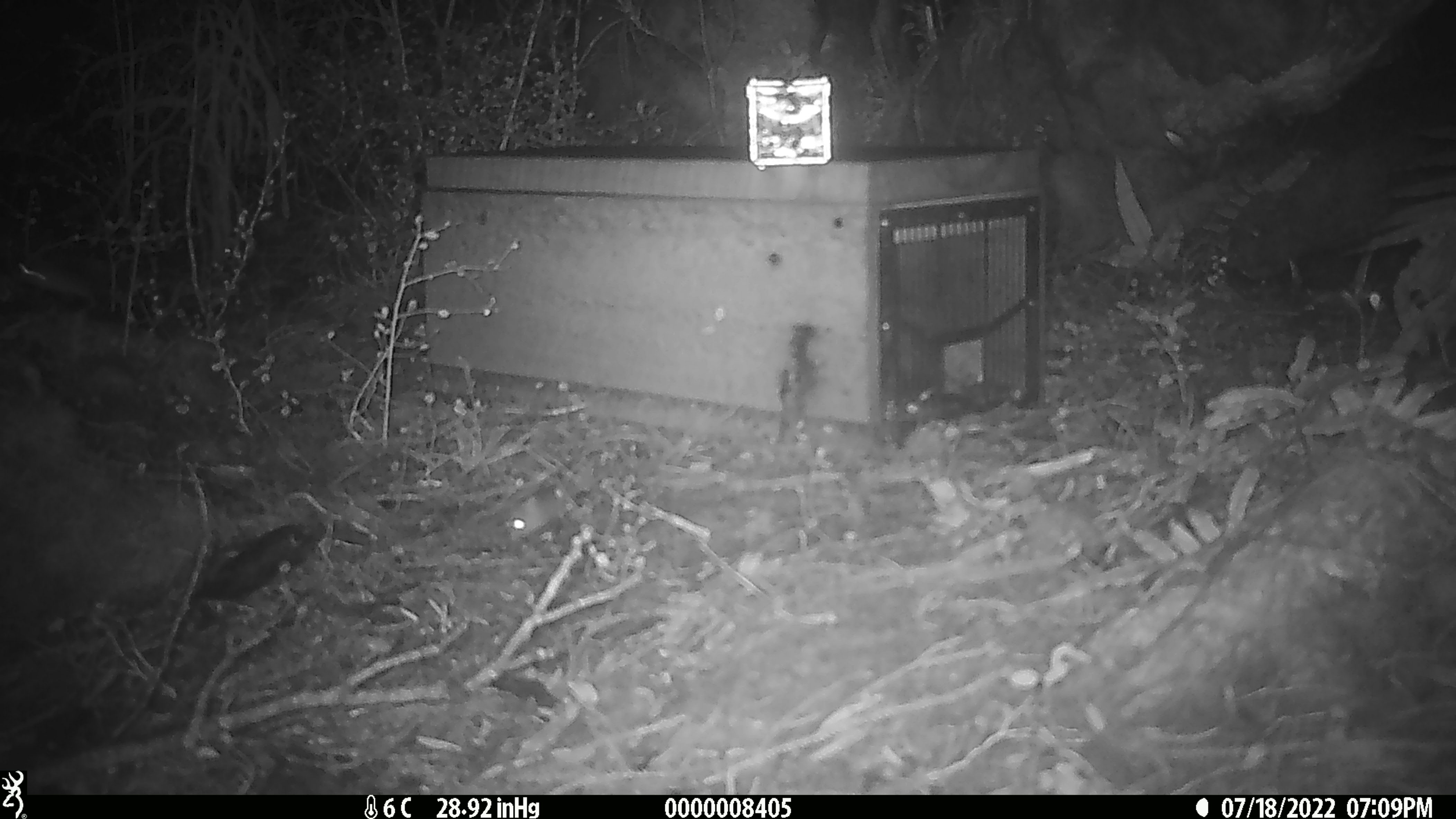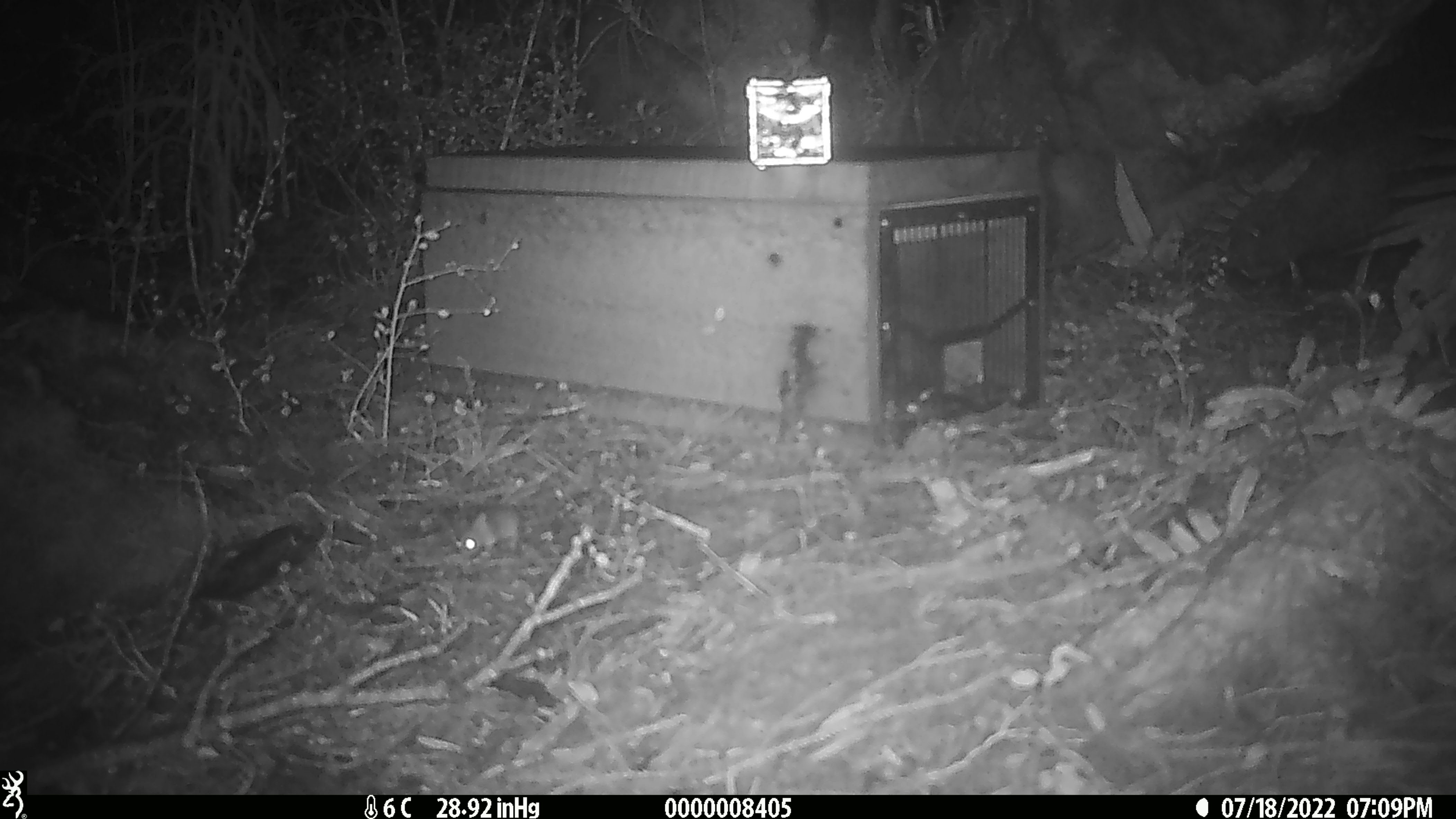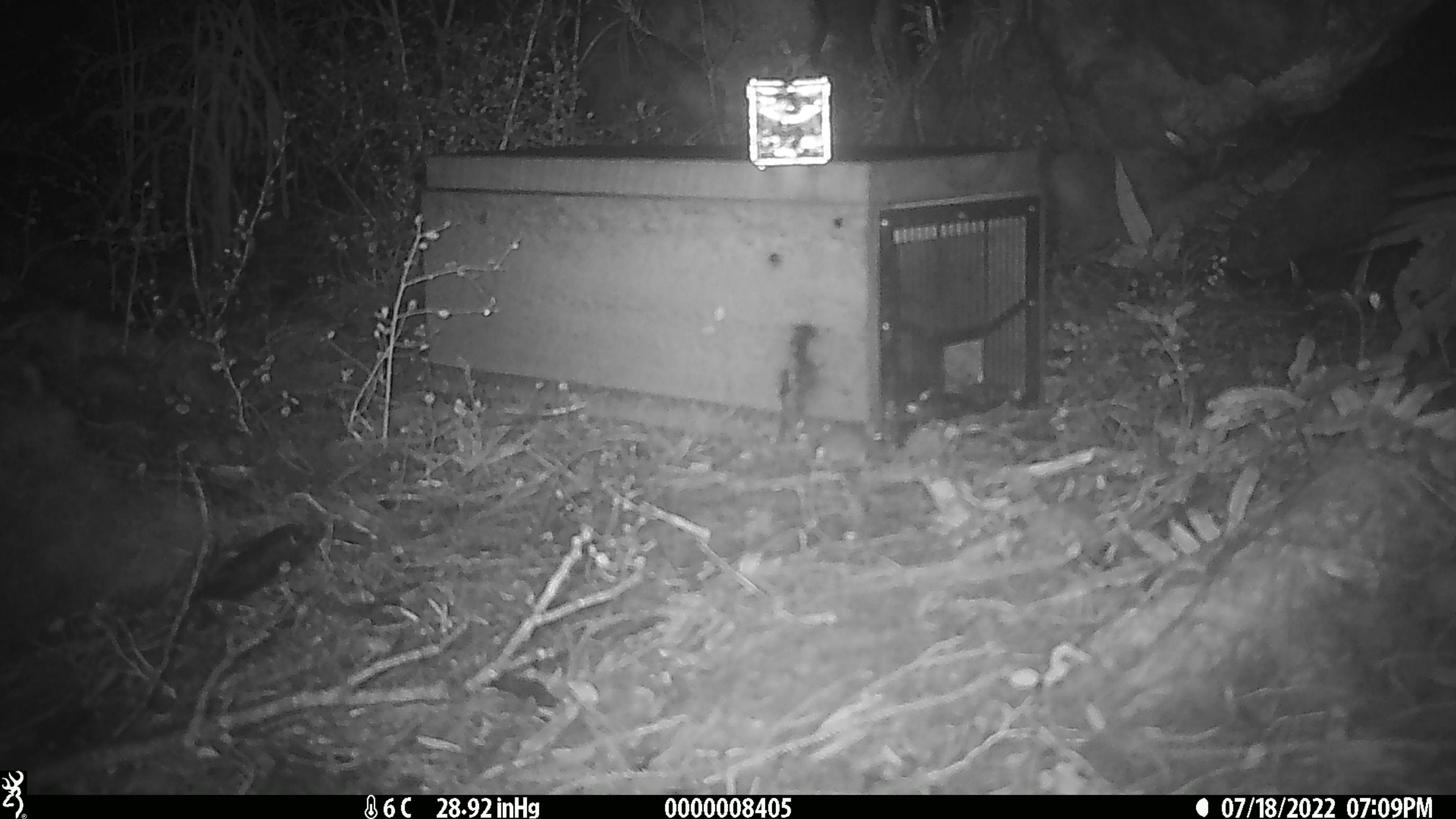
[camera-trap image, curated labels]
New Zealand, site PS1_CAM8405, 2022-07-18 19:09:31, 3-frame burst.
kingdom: Animalia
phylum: Chordata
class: Mammalia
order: Rodentia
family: Muridae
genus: Mus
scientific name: Mus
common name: mouse